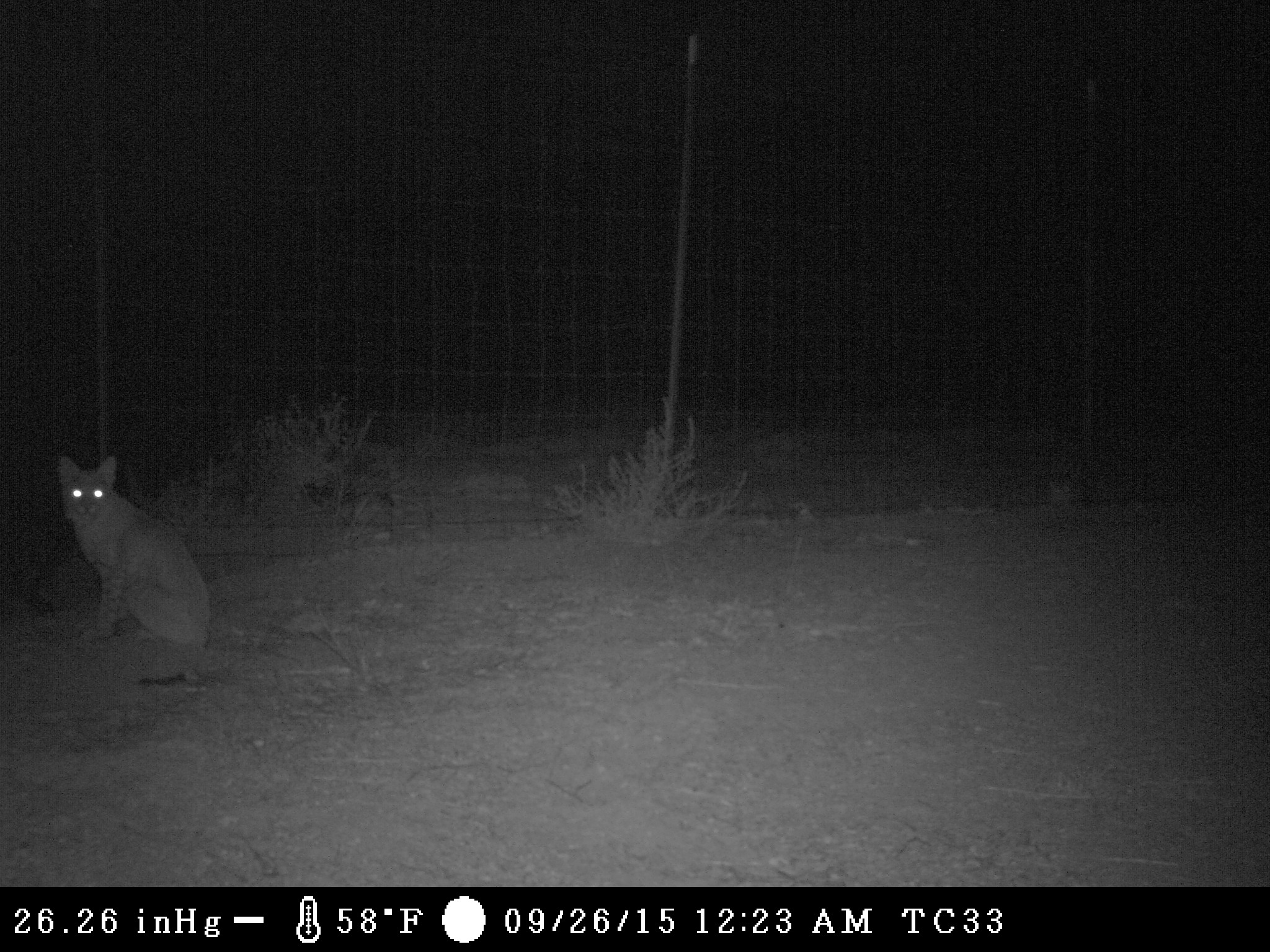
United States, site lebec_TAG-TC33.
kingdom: Animalia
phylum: Chordata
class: Mammalia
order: Carnivora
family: Felidae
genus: Lynx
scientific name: Lynx rufus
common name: bobcat